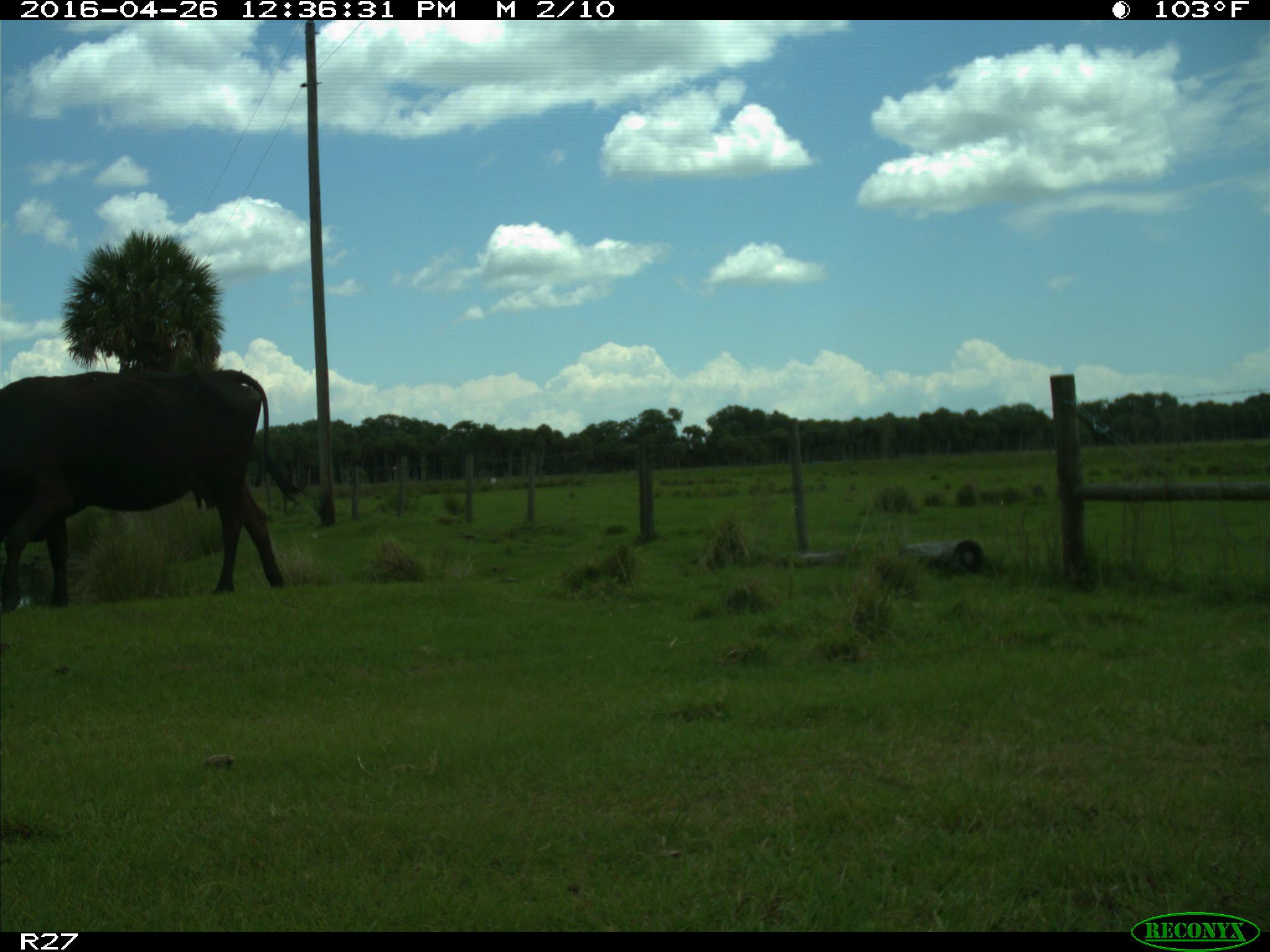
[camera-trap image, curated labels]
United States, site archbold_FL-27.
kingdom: Animalia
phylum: Chordata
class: Mammalia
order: Artiodactyla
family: Bovidae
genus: Bos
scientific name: Bos taurus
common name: domestic cow